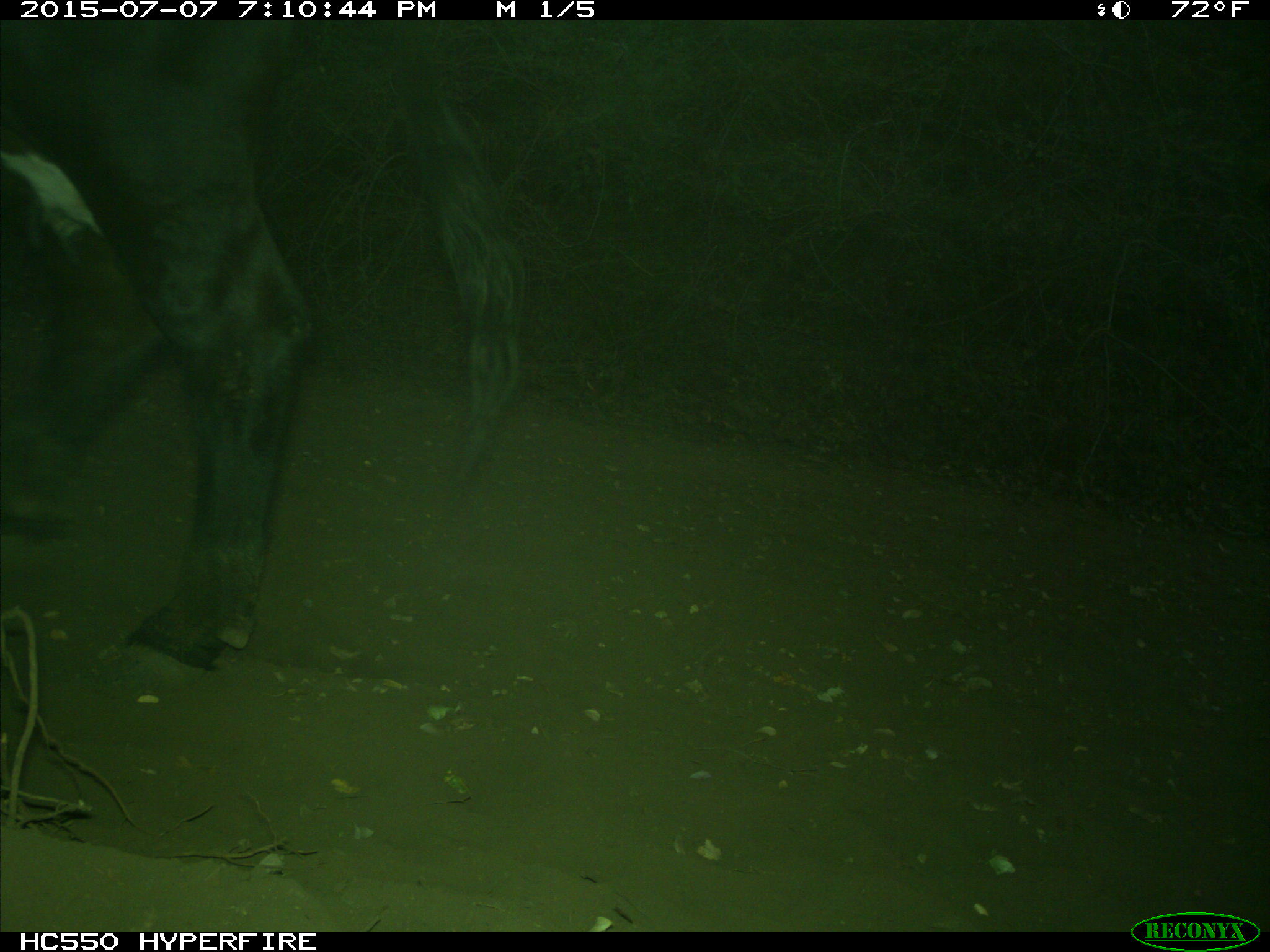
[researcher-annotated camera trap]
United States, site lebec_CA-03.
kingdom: Animalia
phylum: Chordata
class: Mammalia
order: Artiodactyla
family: Bovidae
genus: Bos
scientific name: Bos taurus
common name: domestic cow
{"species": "Bos taurus (domestic cow)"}